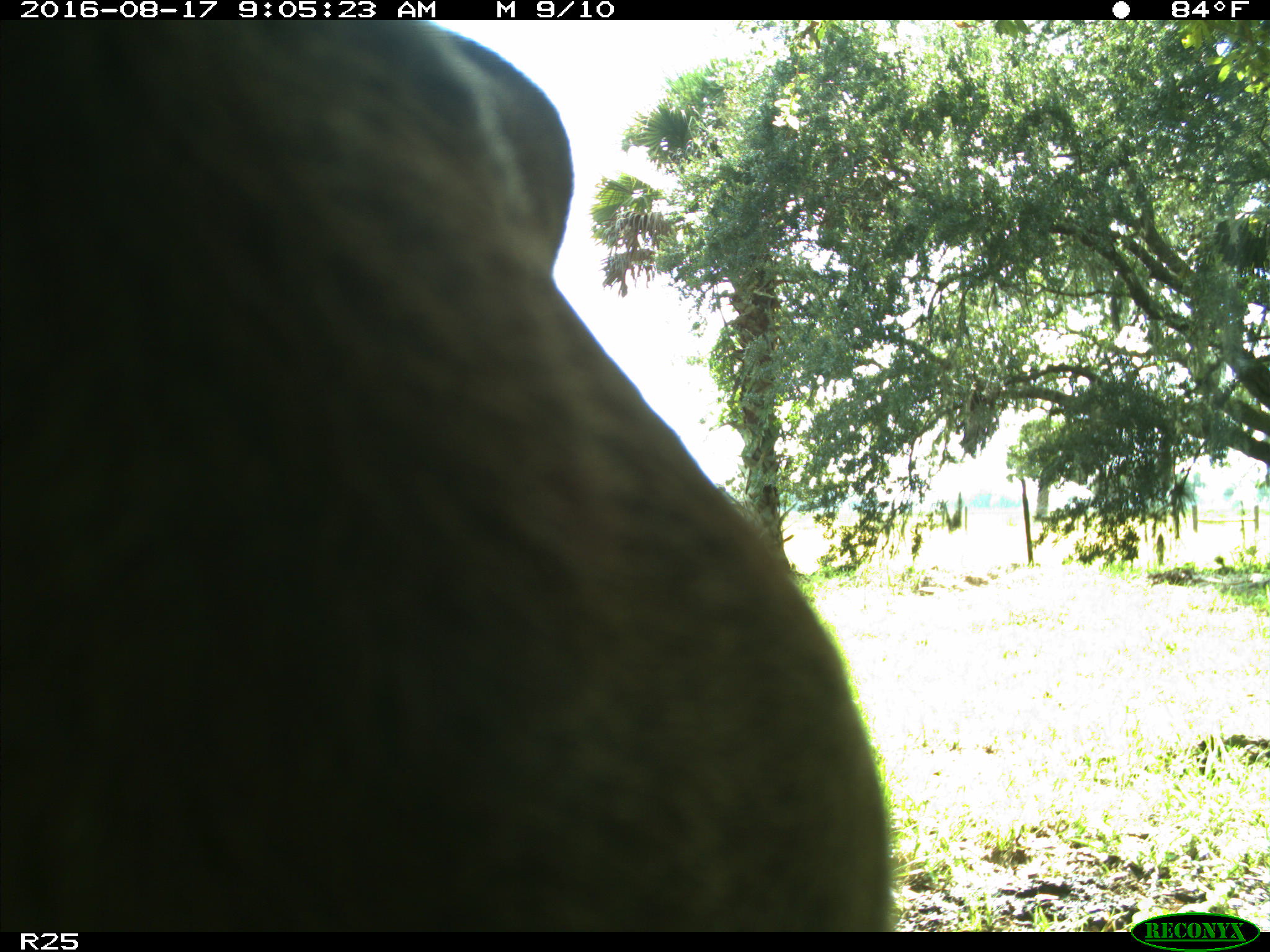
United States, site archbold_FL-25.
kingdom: Animalia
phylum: Chordata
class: Mammalia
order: Artiodactyla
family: Bovidae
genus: Bos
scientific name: Bos taurus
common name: domestic cow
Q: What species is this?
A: Bos taurus (domestic cow).